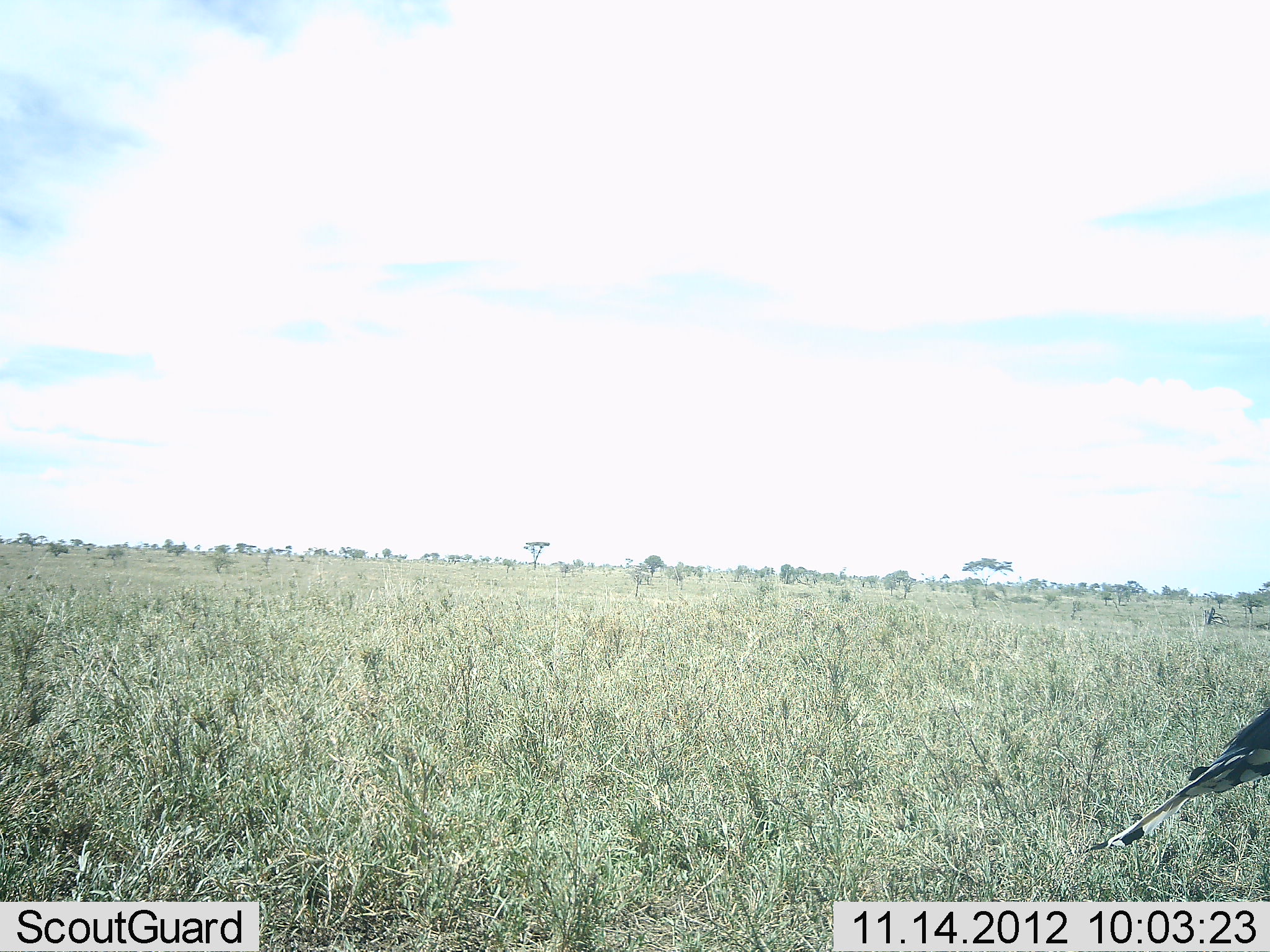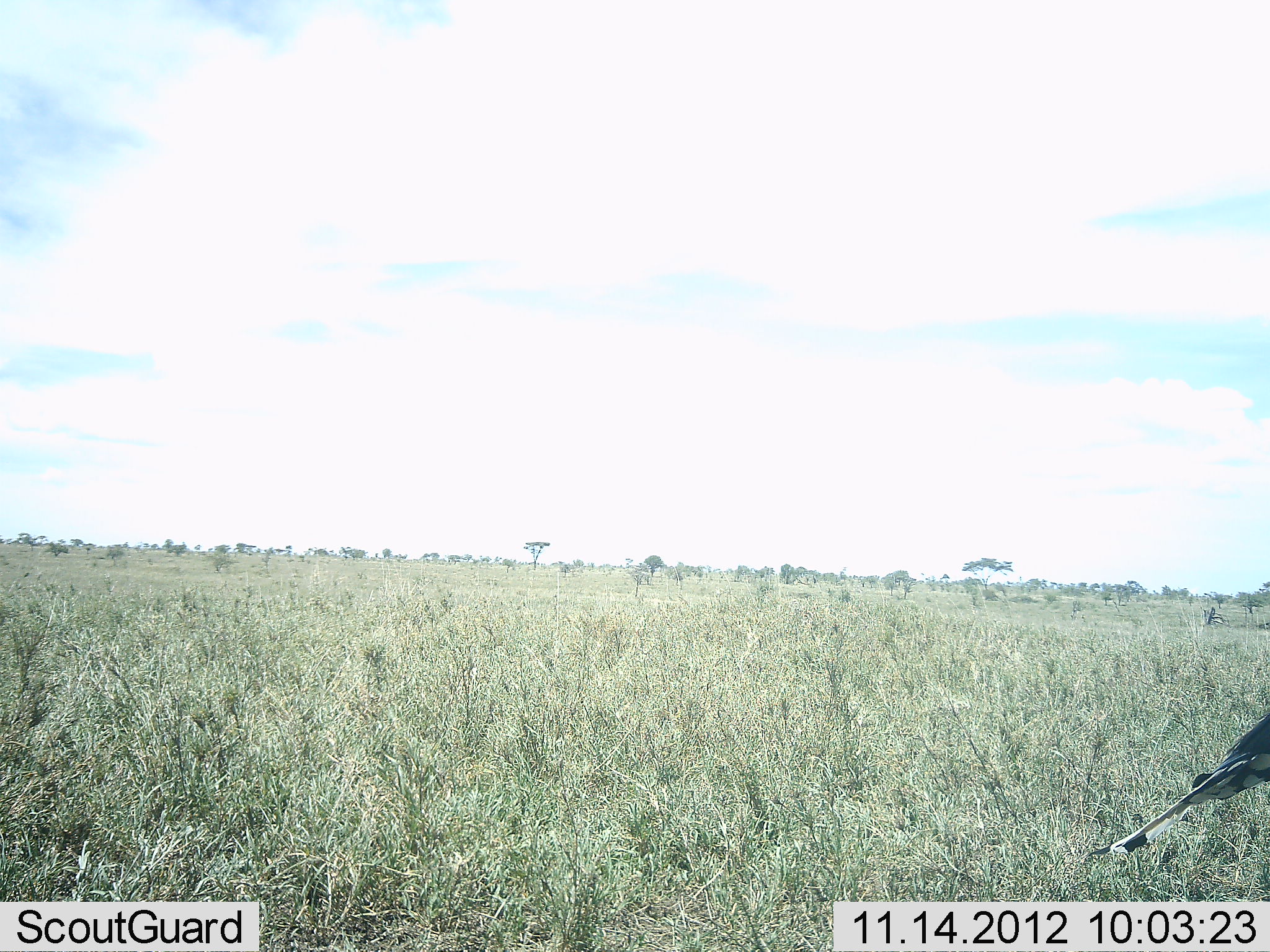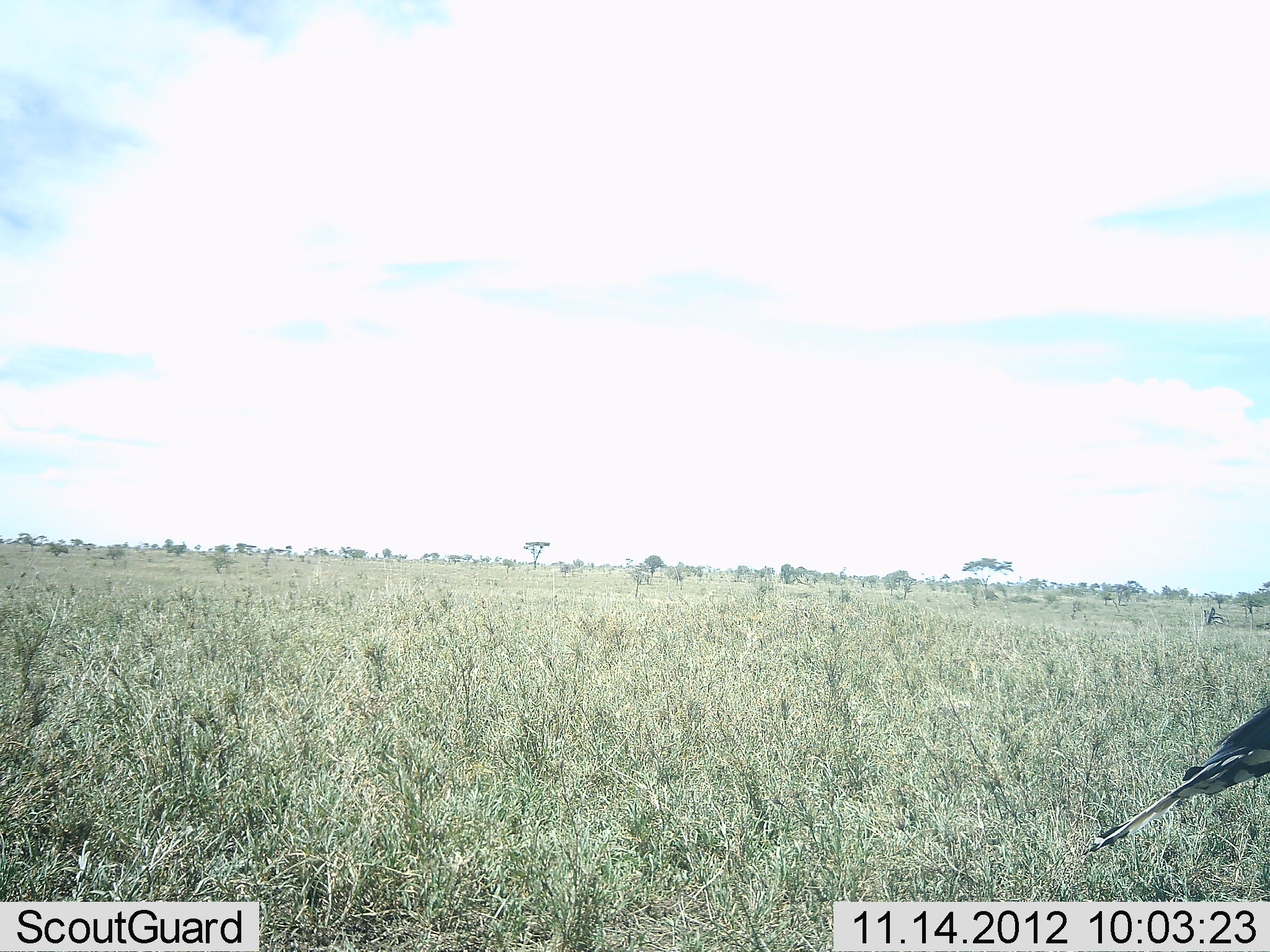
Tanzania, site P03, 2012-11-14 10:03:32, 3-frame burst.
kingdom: Animalia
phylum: Chordata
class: Aves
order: Accipitriformes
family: Sagittariidae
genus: Sagittarius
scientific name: Sagittarius serpentarius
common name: secretary bird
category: secretarybird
Secretarybird (secretary bird) (Sagittarius serpentarius), count 1. Behavior (volunteer vote fractions): standing 90%, resting 0%, moving 10%, interacting 0%. Young present (vote fraction): 0%. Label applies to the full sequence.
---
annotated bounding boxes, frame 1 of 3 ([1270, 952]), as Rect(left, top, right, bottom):
animal: Rect(1085, 702, 1270, 863)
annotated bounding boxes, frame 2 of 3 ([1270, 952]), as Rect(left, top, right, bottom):
animal: Rect(1085, 710, 1270, 865)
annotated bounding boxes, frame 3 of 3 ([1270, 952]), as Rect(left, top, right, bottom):
animal: Rect(1075, 700, 1270, 855)